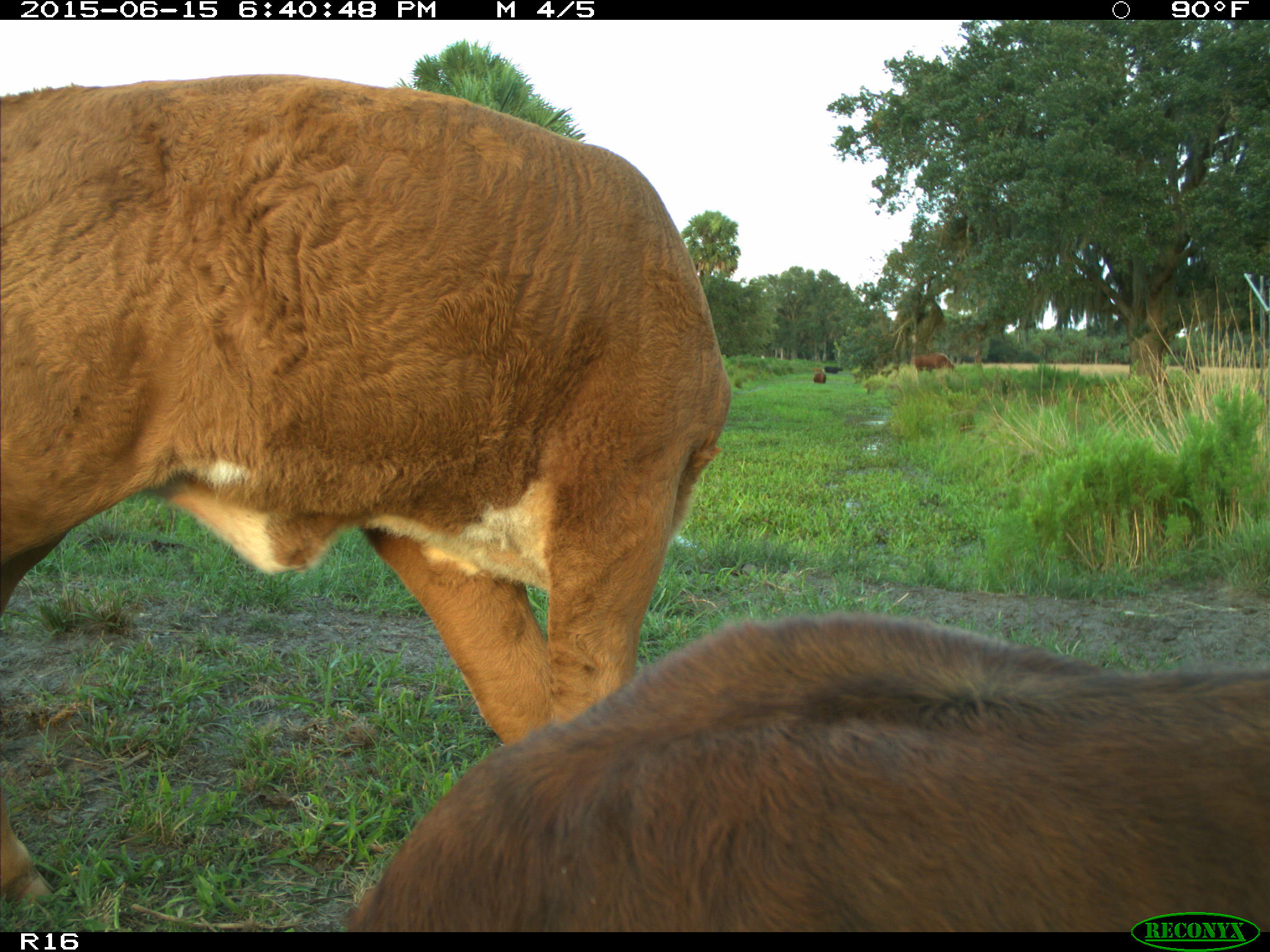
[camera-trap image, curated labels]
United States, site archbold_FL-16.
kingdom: Animalia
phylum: Chordata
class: Mammalia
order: Artiodactyla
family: Bovidae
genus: Bos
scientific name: Bos taurus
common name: domestic cow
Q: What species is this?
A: Bos taurus (domestic cow).